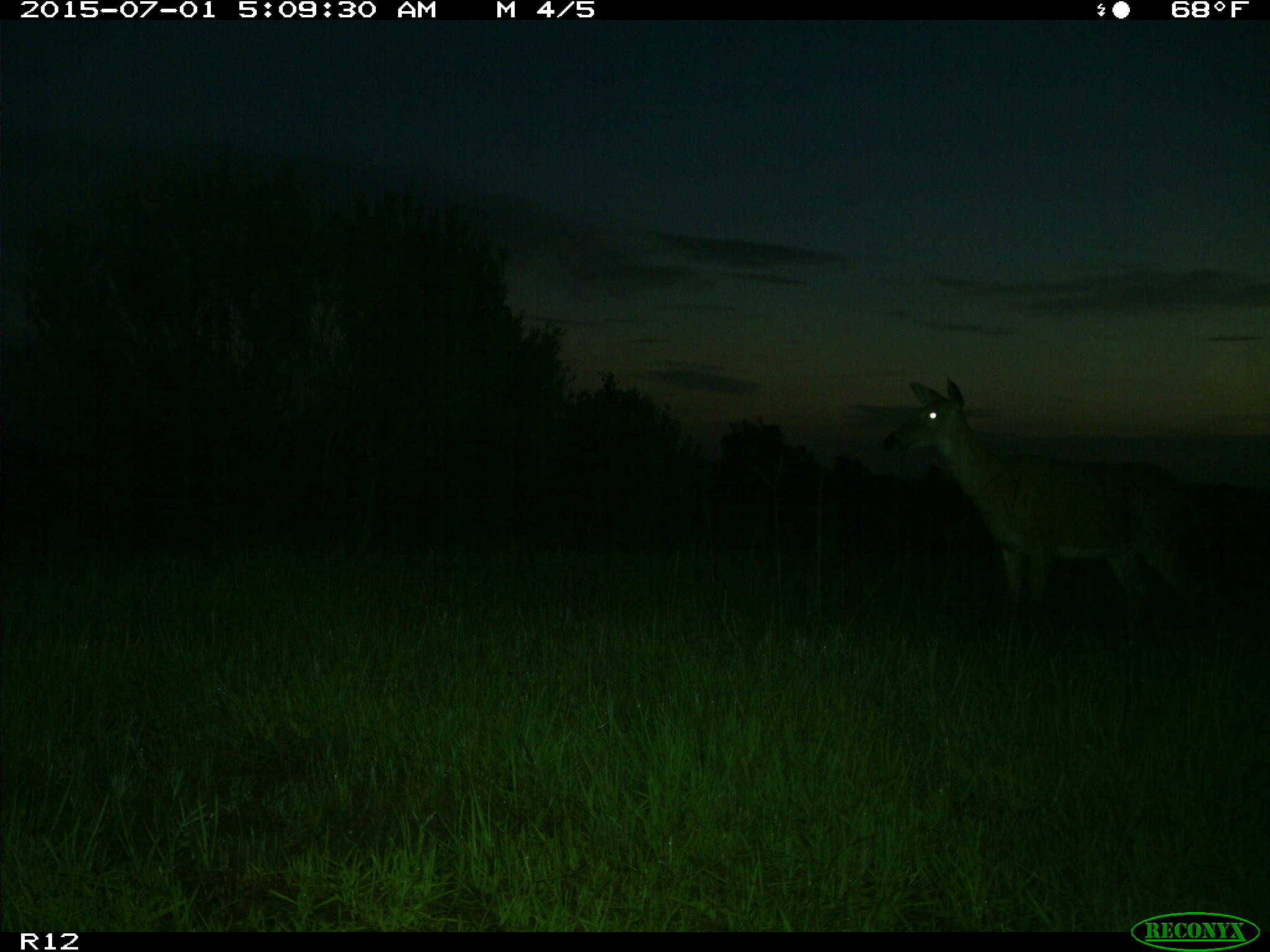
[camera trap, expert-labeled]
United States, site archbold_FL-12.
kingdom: Animalia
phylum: Chordata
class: Mammalia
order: Artiodactyla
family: Cervidae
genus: Odocoileus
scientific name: Odocoileus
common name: deer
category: unidentified deer